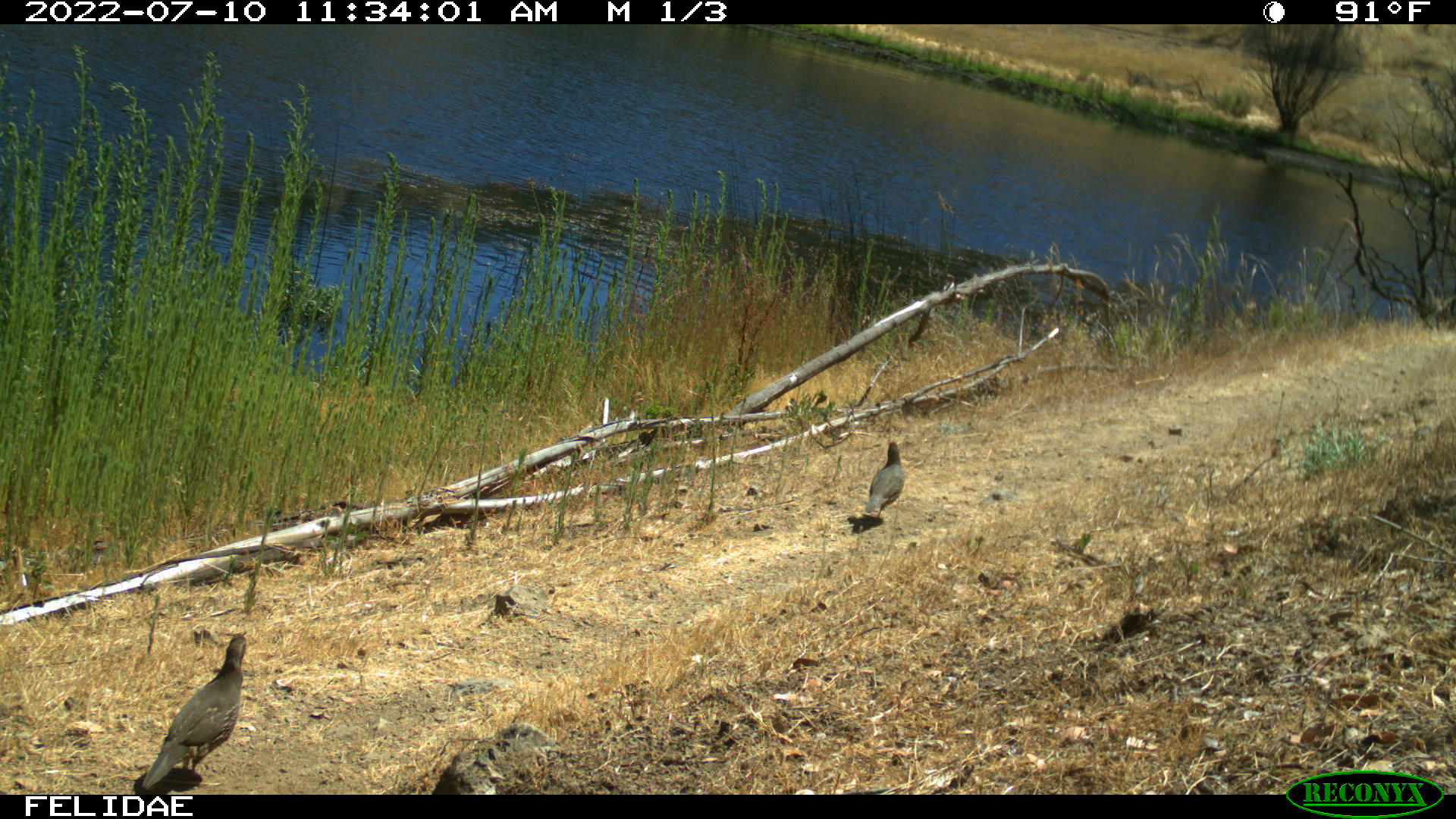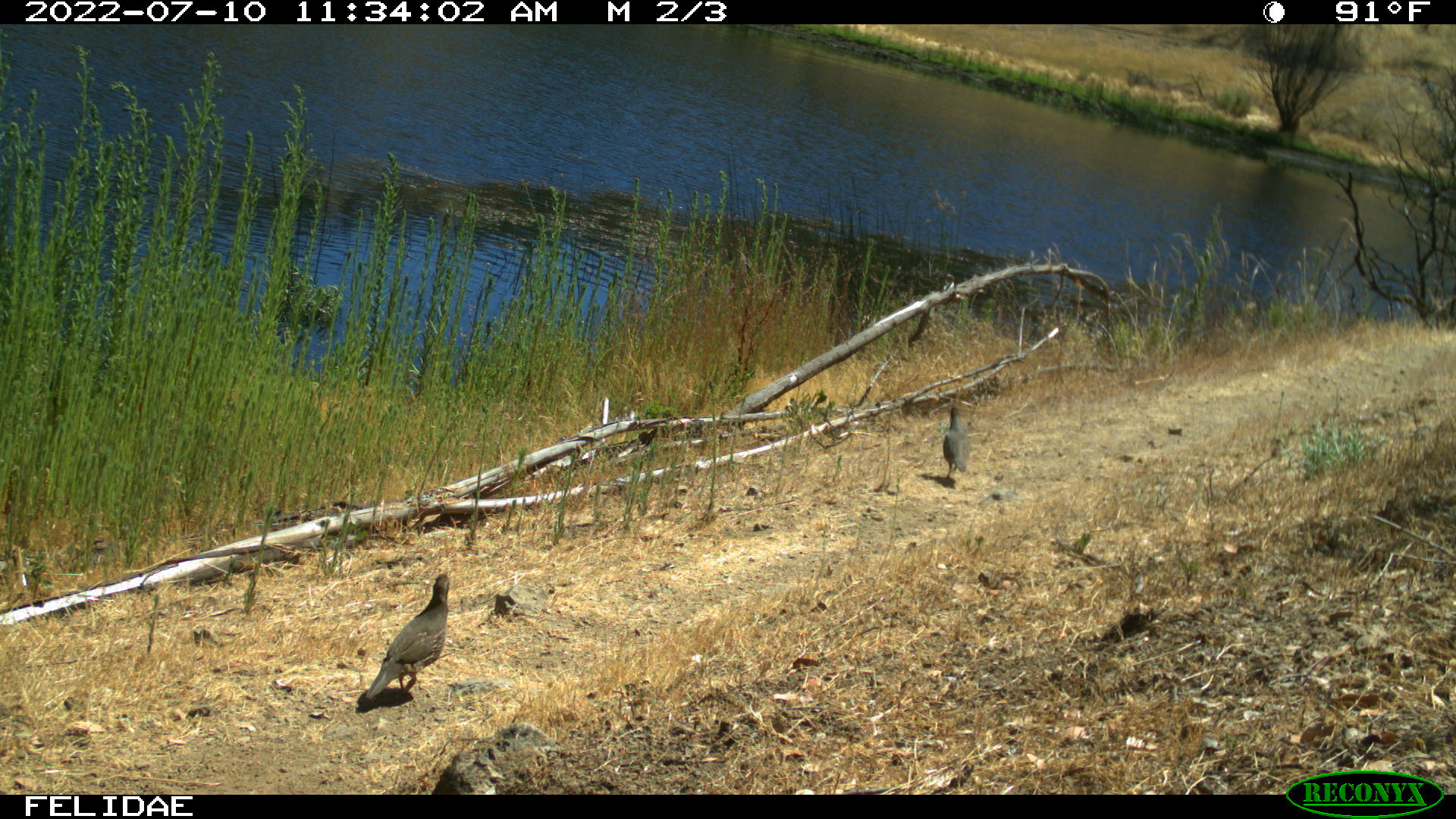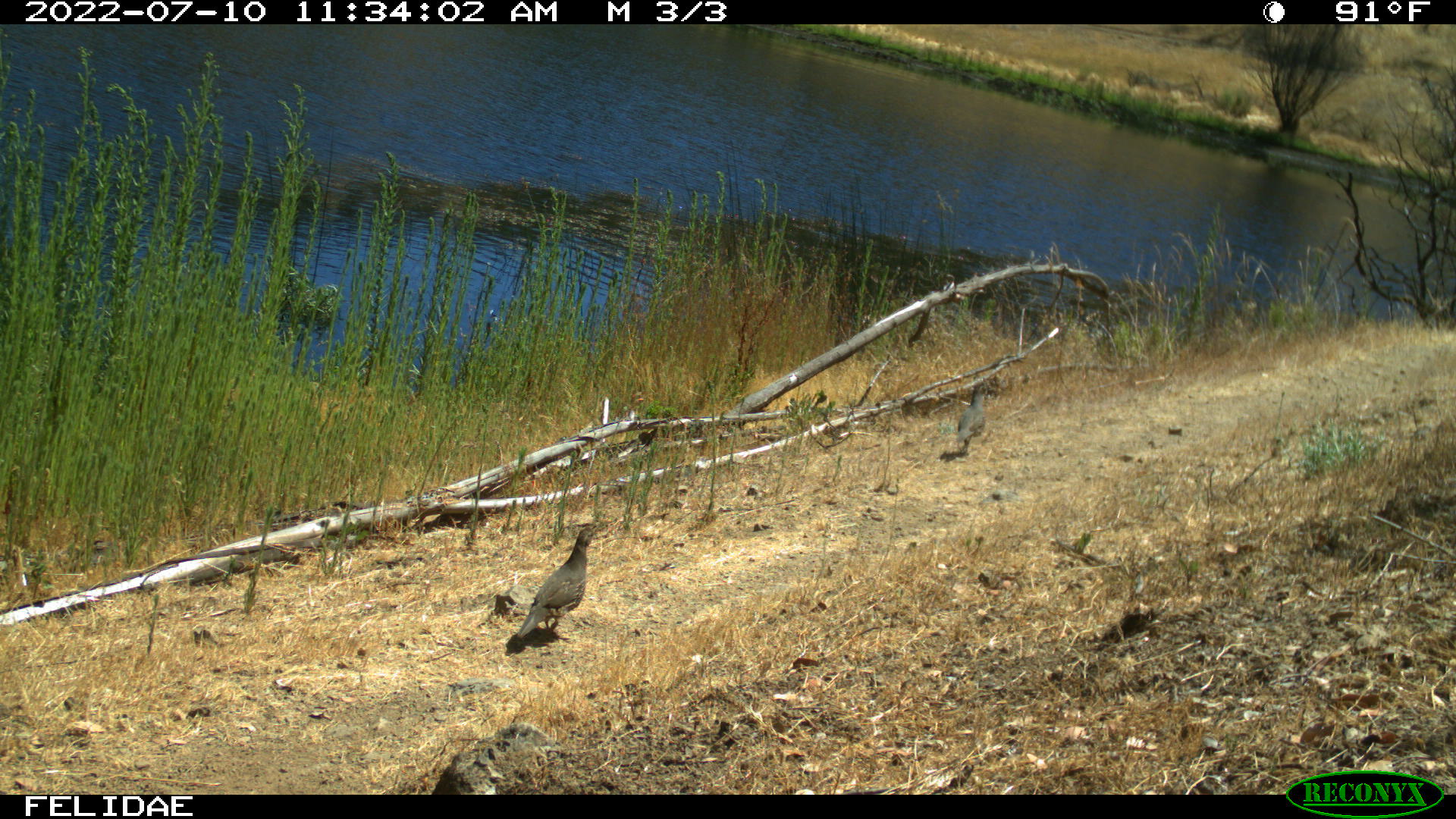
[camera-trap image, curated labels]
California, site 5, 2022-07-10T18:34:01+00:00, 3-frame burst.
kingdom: Animalia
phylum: Chordata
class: Aves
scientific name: Aves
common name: bird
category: unknown bird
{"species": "unknown bird (bird) (Aves)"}